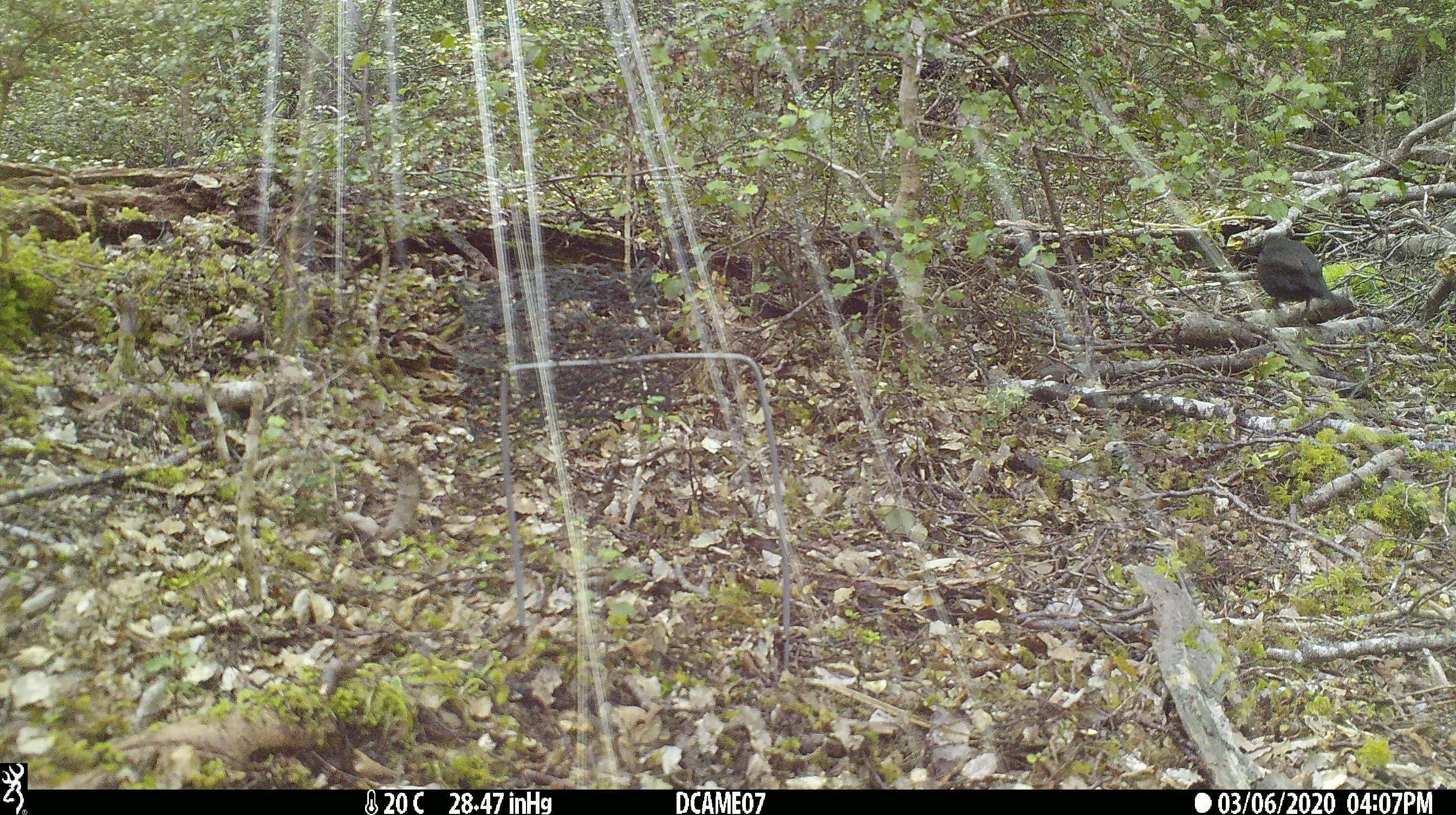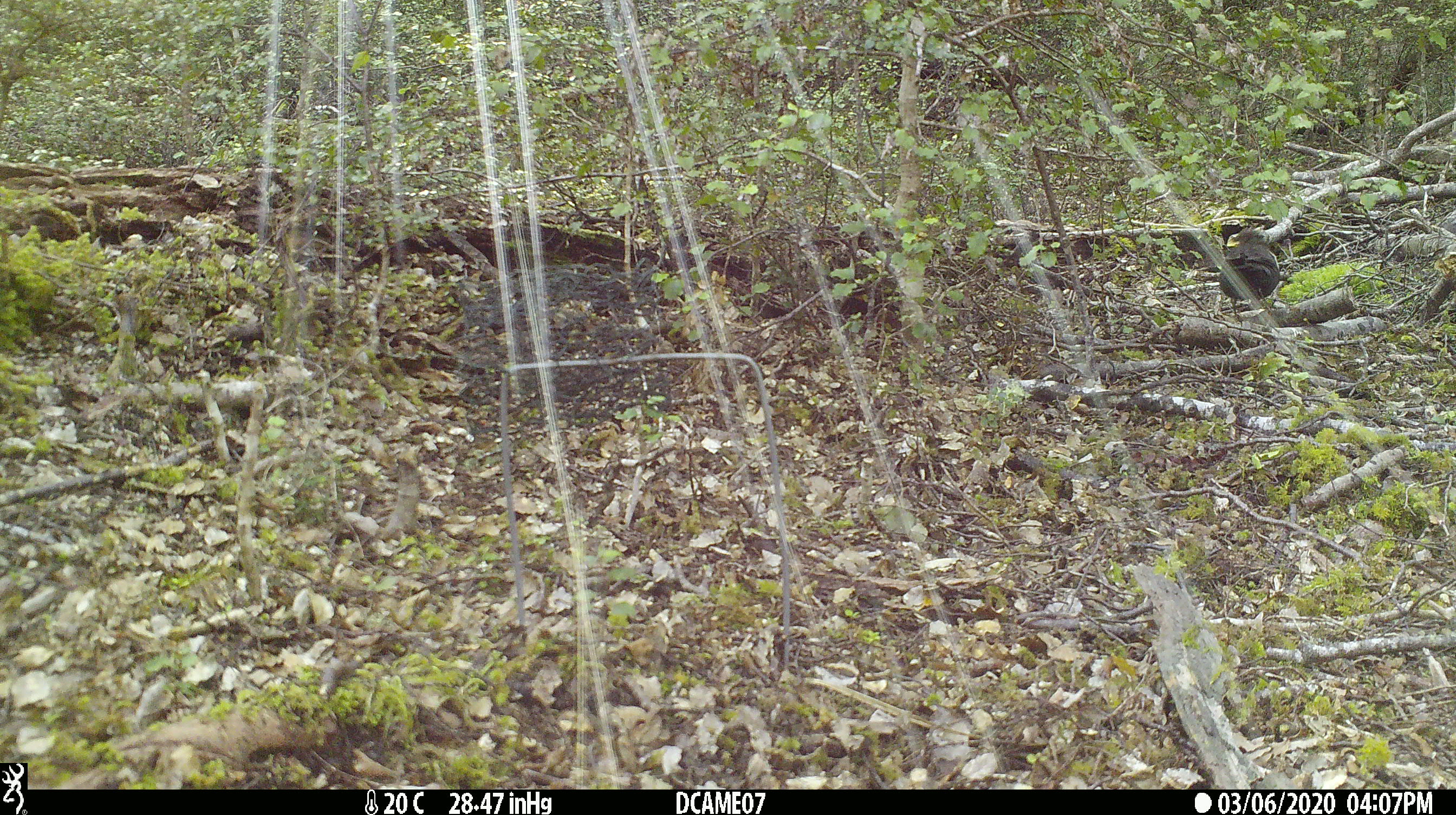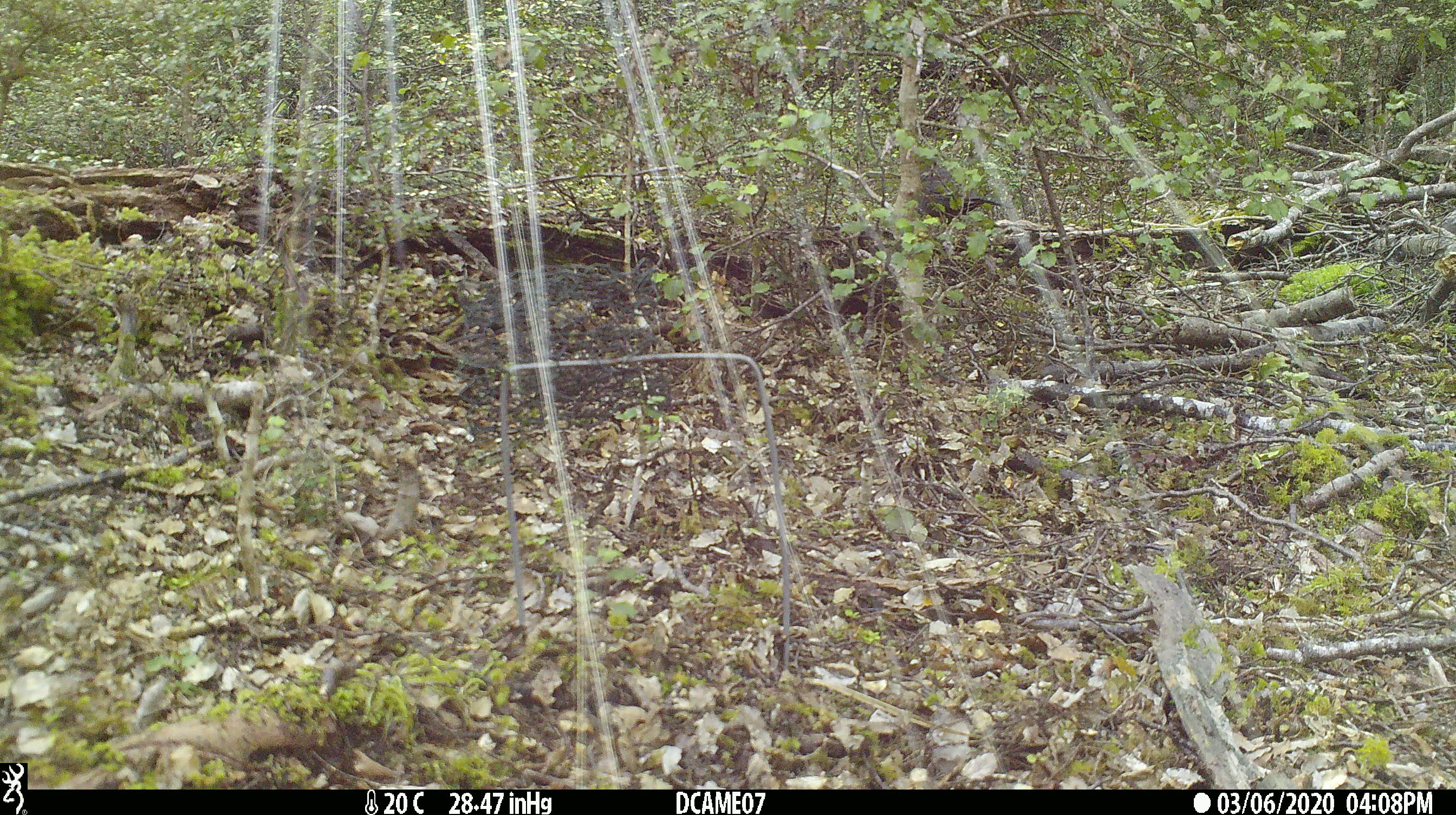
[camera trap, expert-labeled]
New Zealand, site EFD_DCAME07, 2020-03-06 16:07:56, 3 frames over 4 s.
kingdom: Animalia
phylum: Chordata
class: Aves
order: Passeriformes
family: Turdidae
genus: Turdus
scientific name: Turdus merula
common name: eurasian blackbird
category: blackbird